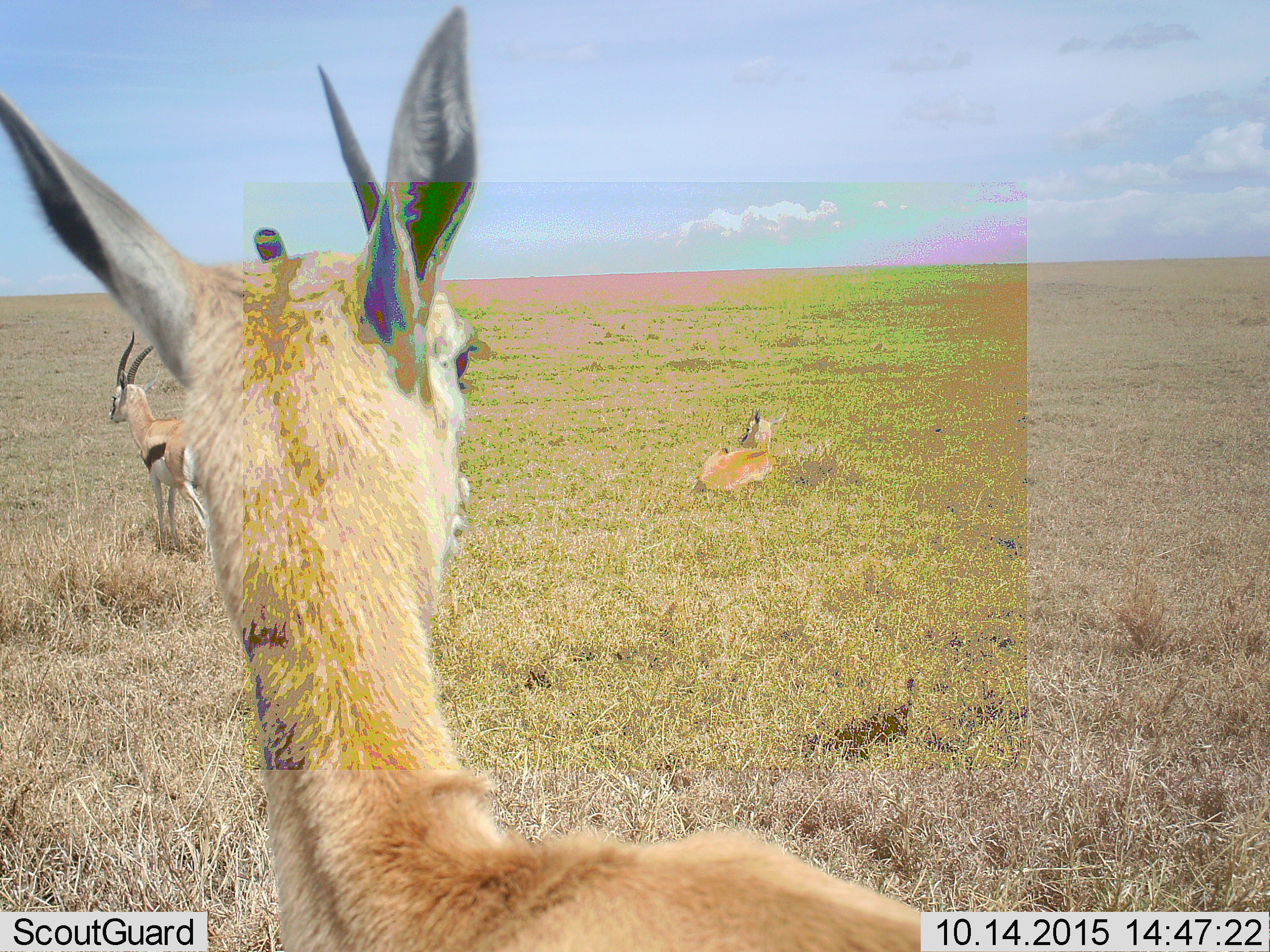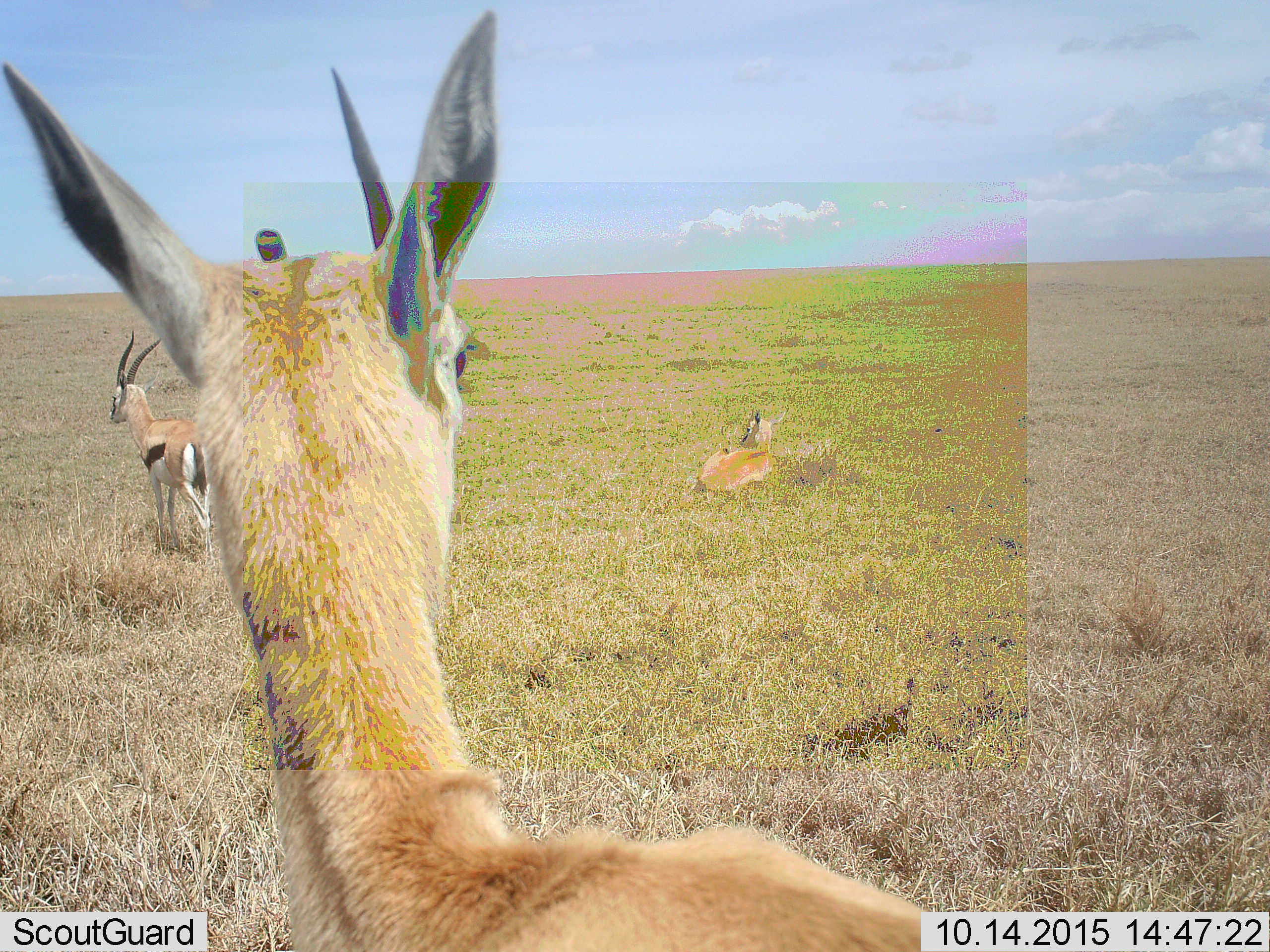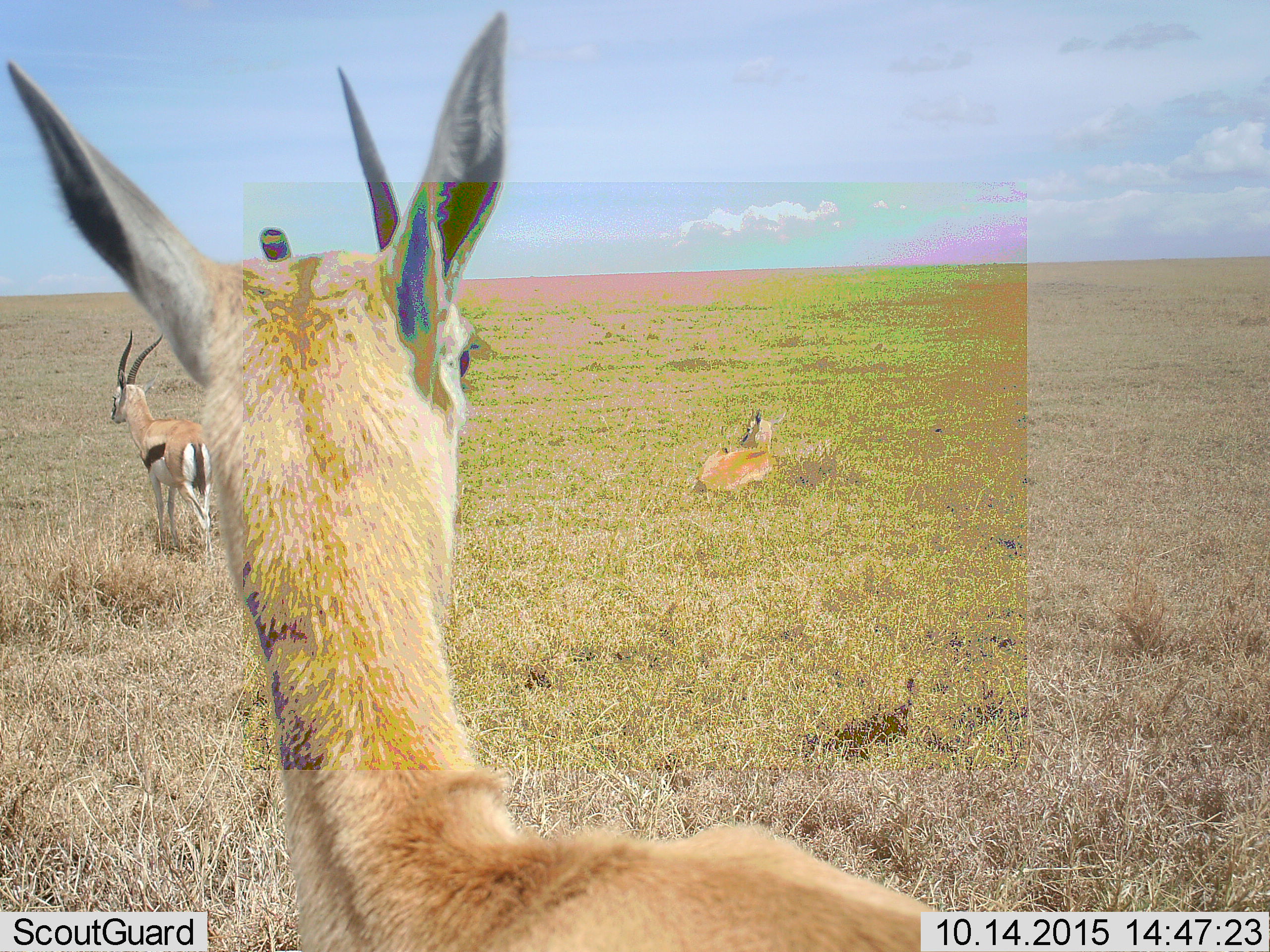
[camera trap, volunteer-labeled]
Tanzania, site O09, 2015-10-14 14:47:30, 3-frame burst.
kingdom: Animalia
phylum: Chordata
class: Mammalia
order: Artiodactyla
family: Bovidae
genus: Eudorcas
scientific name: Eudorcas thomsonii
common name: thomson's gazelle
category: gazellethomsons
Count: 3.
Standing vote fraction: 100%.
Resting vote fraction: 67%.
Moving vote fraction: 0%.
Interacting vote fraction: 0%.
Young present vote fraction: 0%.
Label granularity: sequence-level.